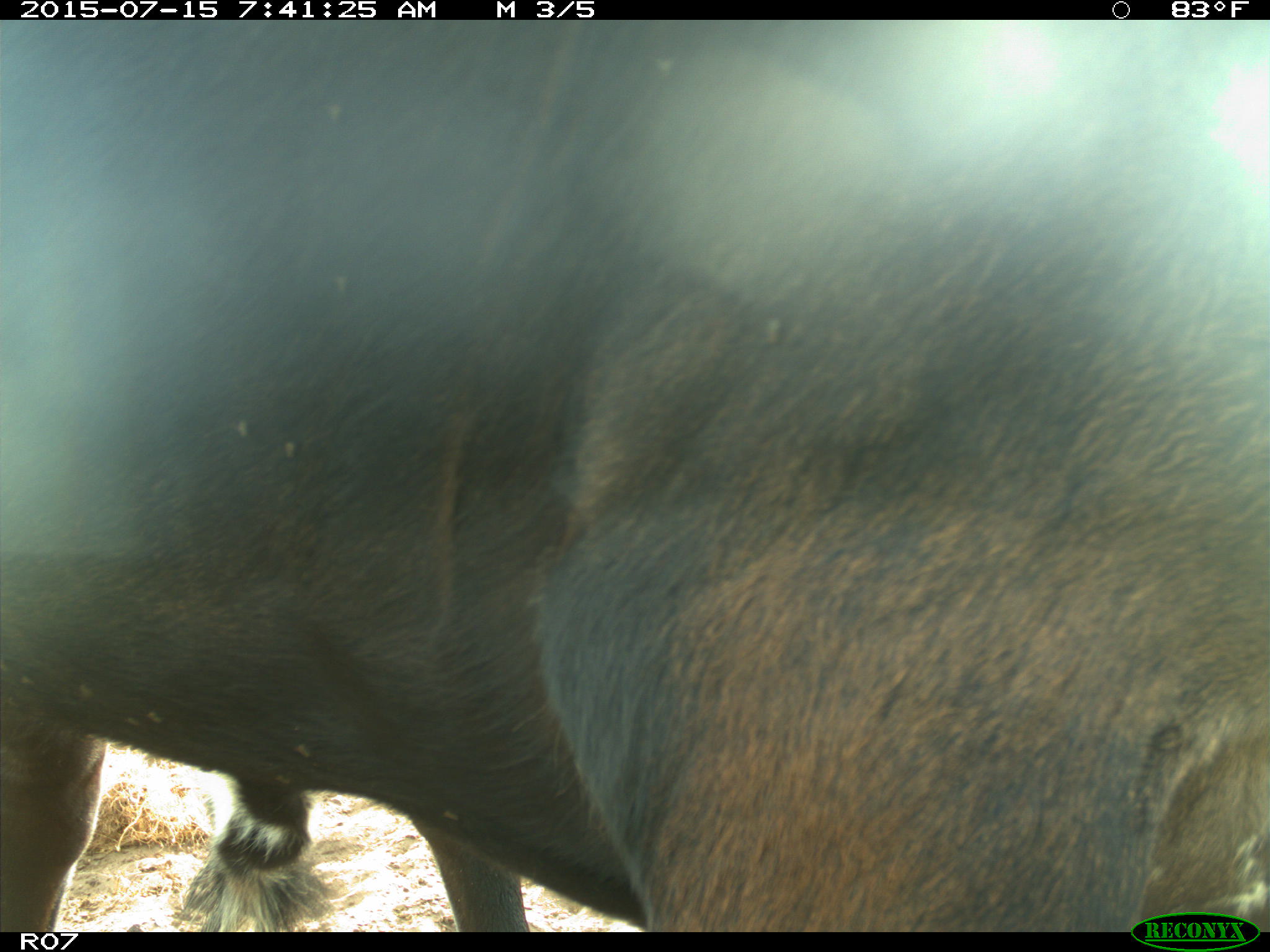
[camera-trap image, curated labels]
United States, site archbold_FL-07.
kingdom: Animalia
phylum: Chordata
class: Mammalia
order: Artiodactyla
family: Bovidae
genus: Bos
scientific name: Bos taurus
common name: domestic cow